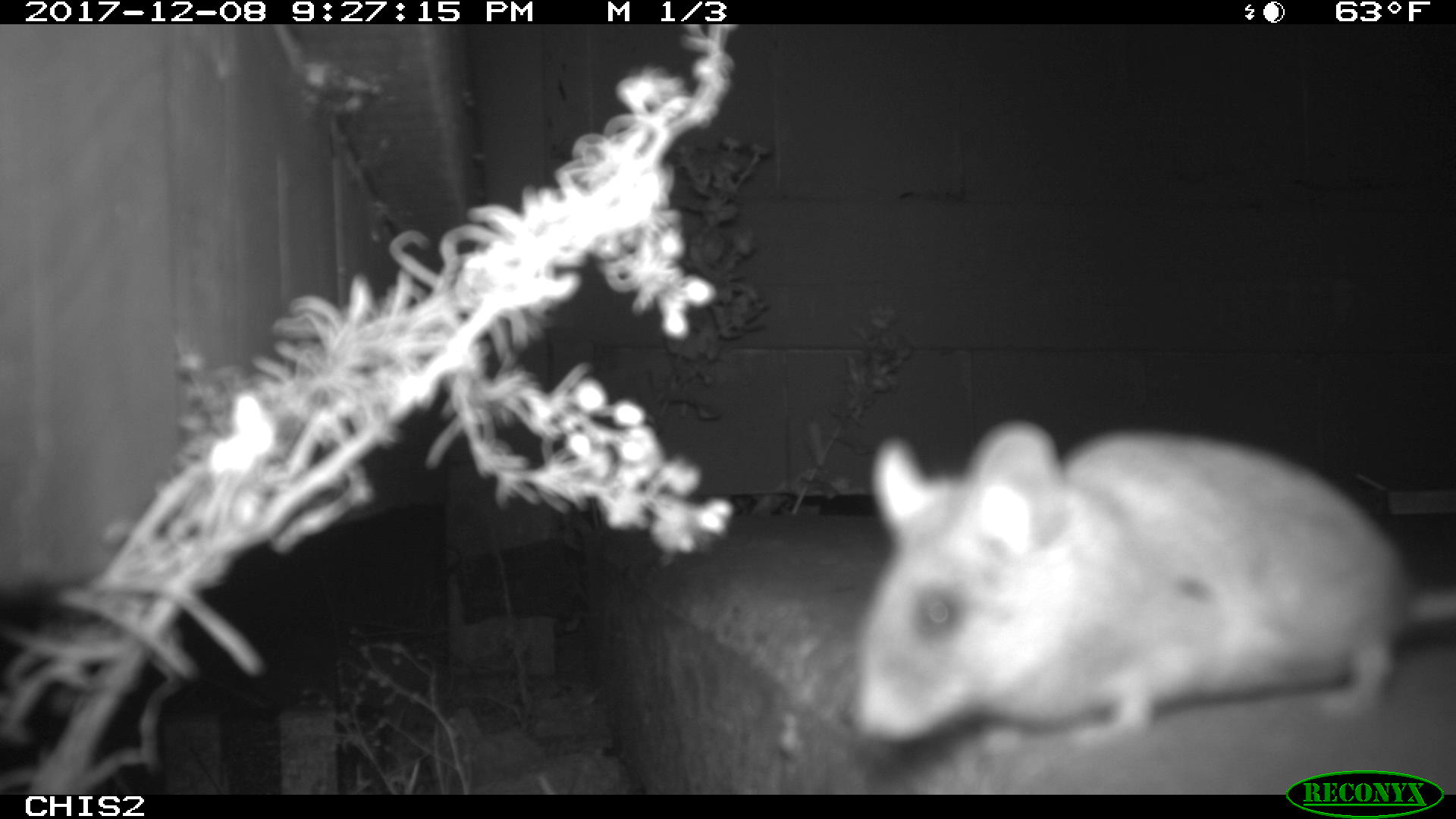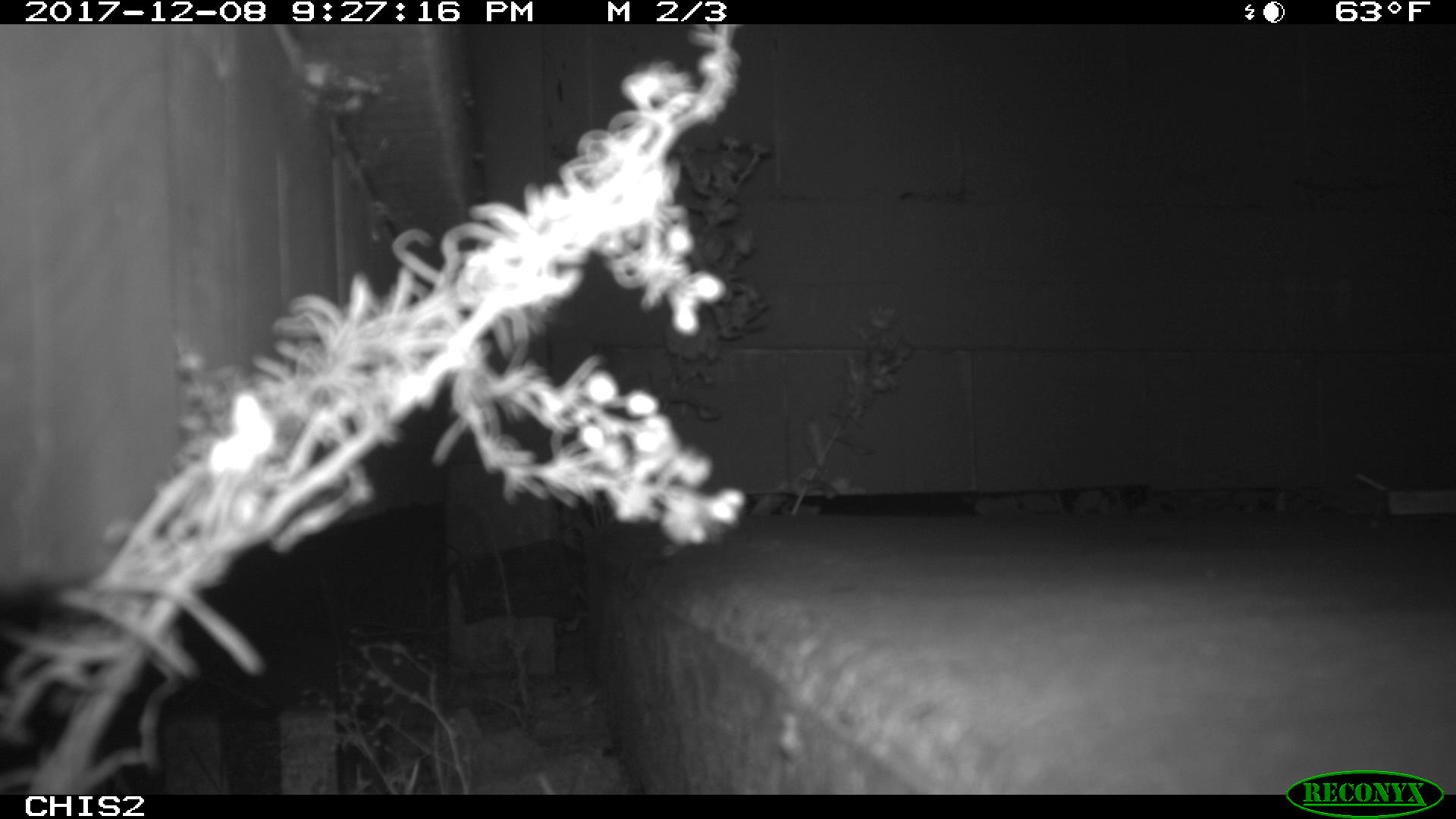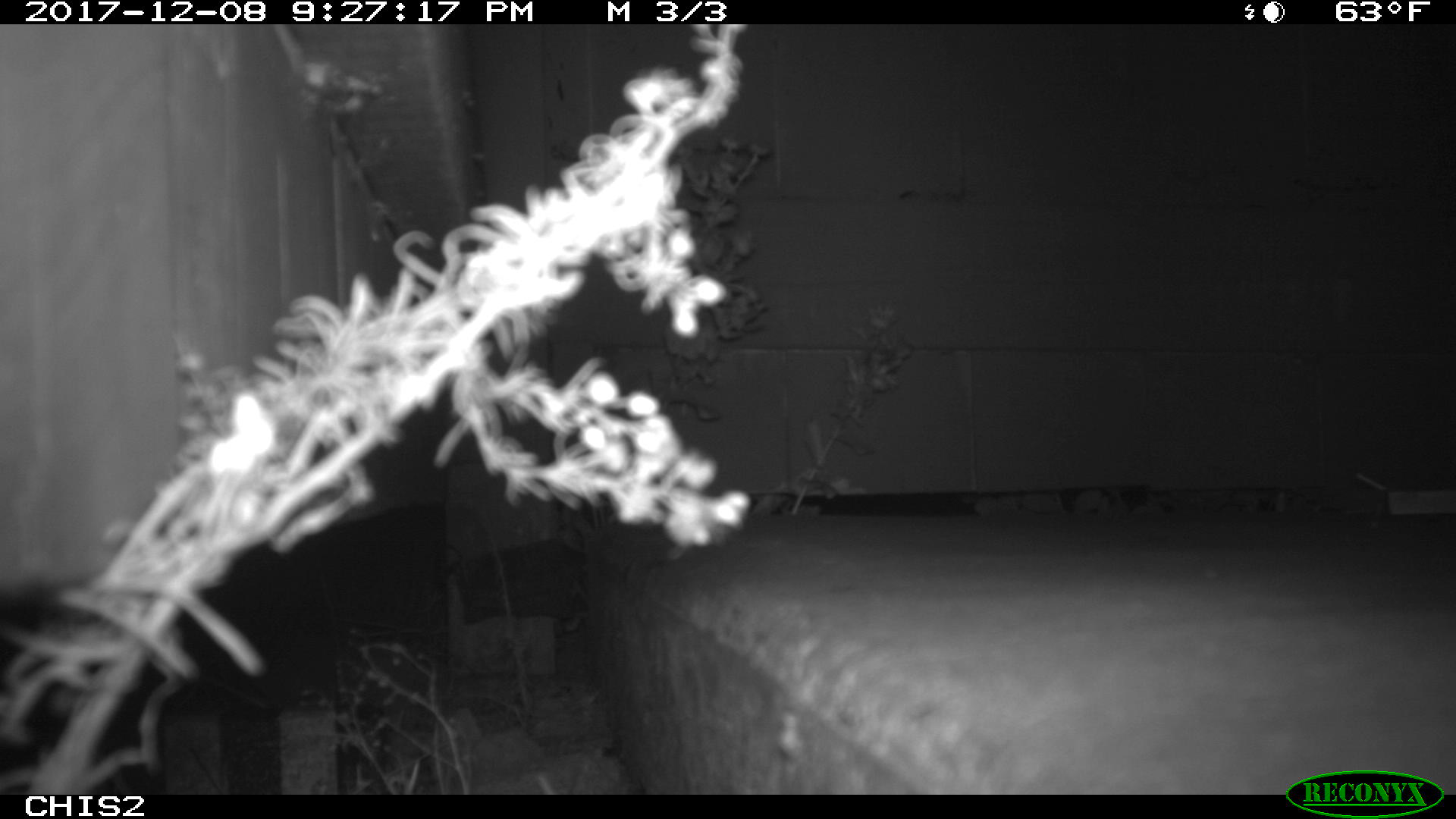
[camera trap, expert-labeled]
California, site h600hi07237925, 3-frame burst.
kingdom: Animalia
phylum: Chordata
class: Mammalia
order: Rodentia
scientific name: Rodentia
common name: rodent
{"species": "rodent (Rodentia)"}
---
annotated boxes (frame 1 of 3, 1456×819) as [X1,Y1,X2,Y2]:
rodent: [852,420,1455,744]